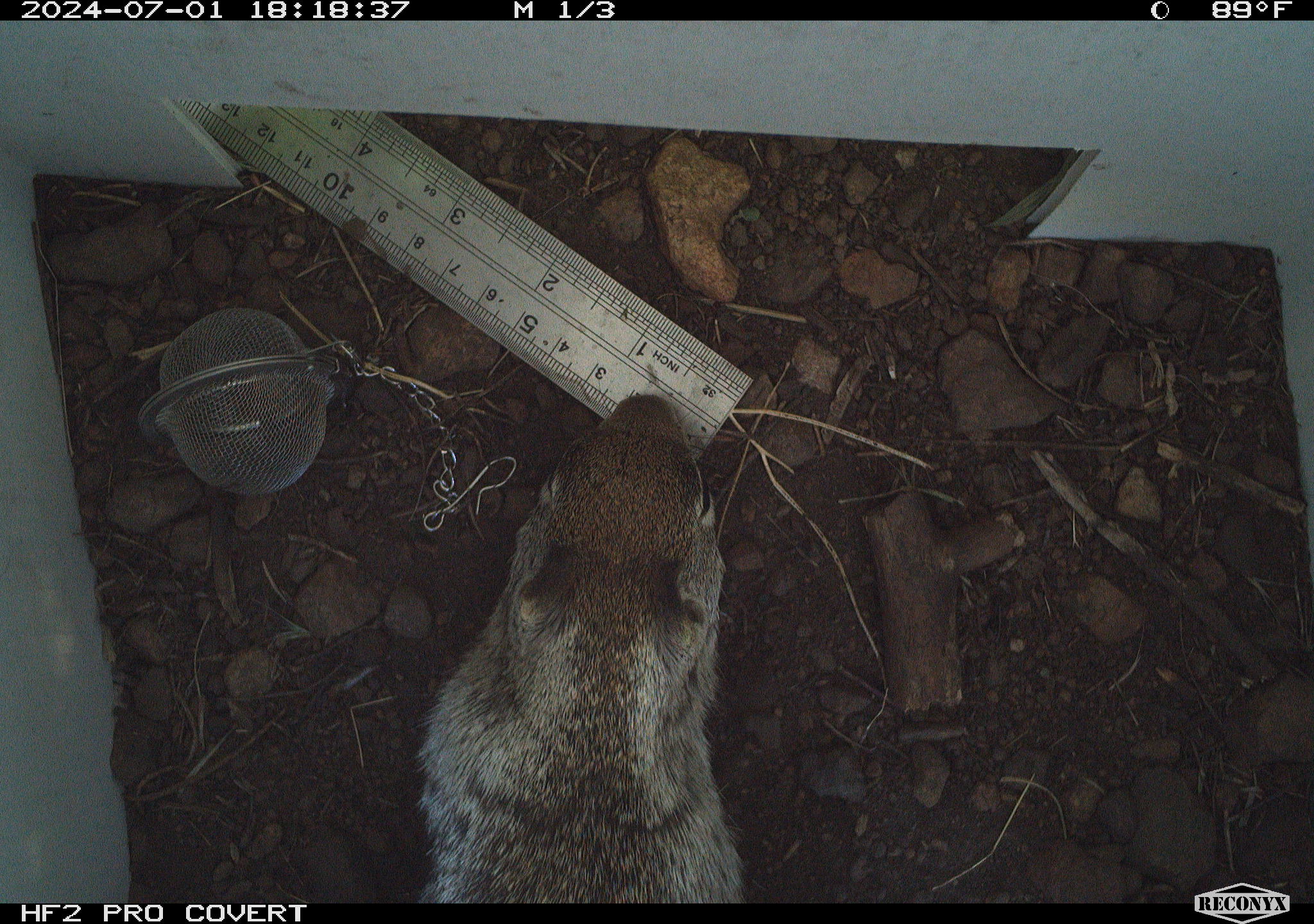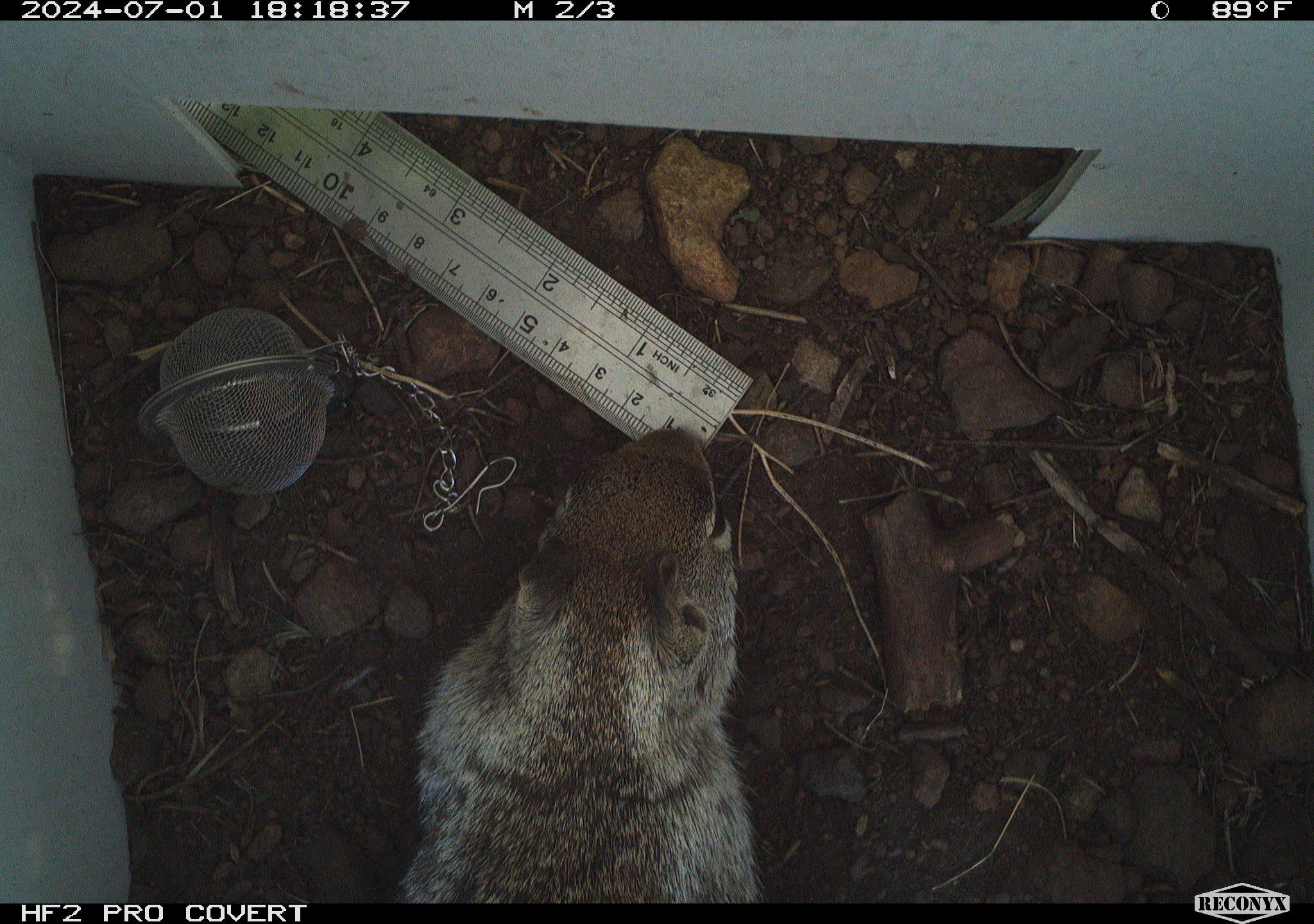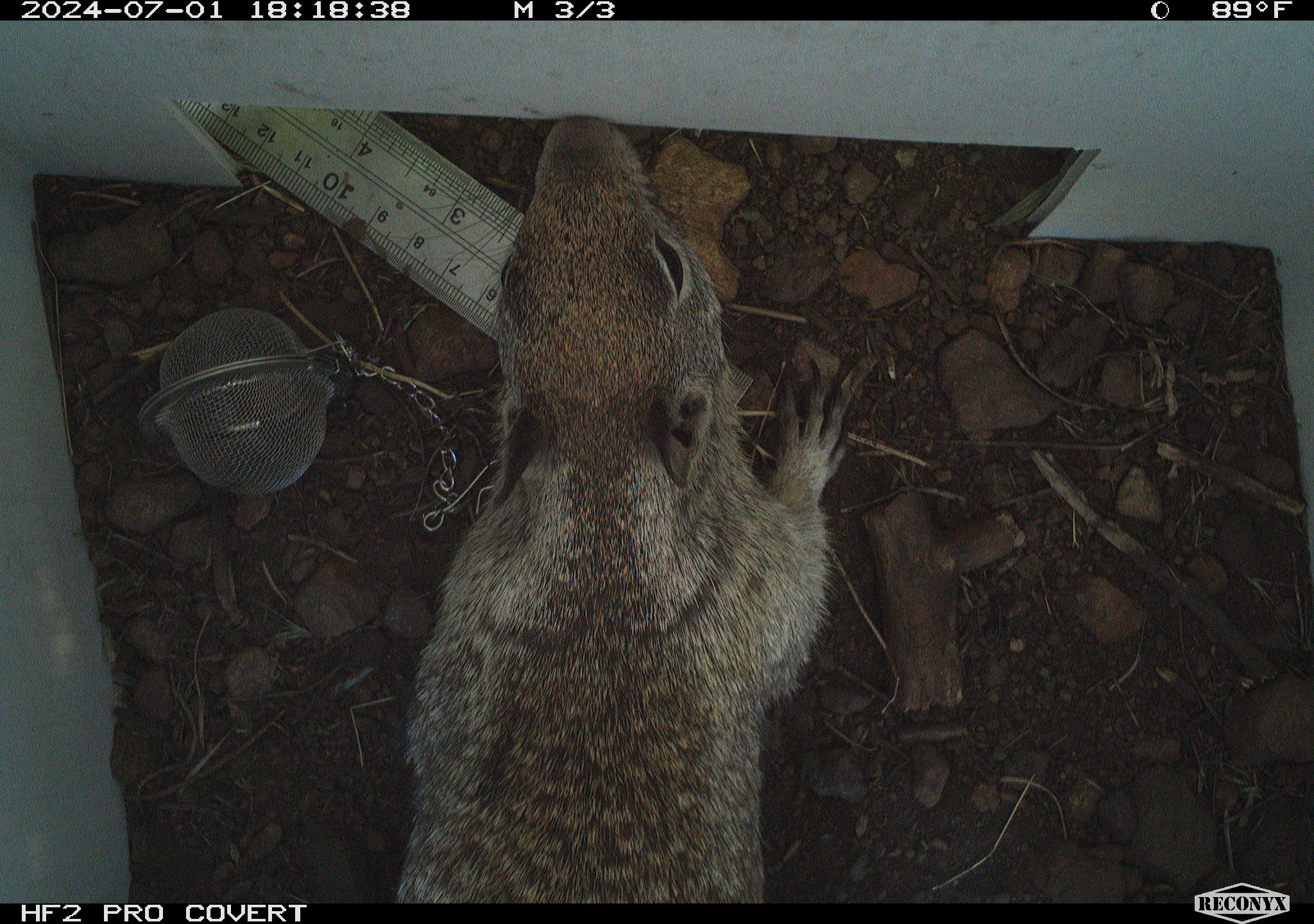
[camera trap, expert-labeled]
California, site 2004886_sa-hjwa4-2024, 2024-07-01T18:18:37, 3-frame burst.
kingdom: Animalia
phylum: Chordata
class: Mammalia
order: Rodentia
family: Sciuridae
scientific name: Sciuridae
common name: squirrels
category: sciuridae family